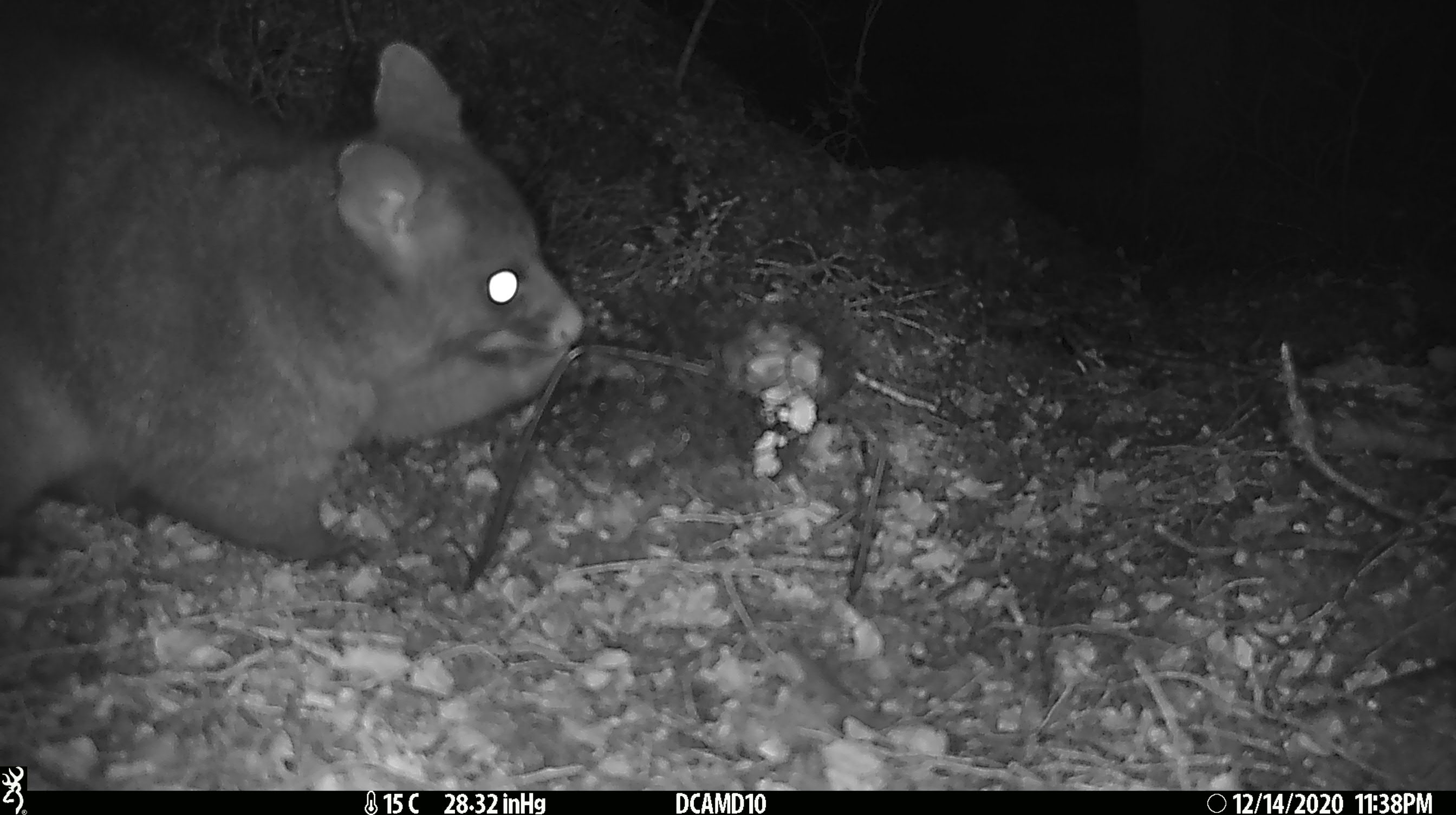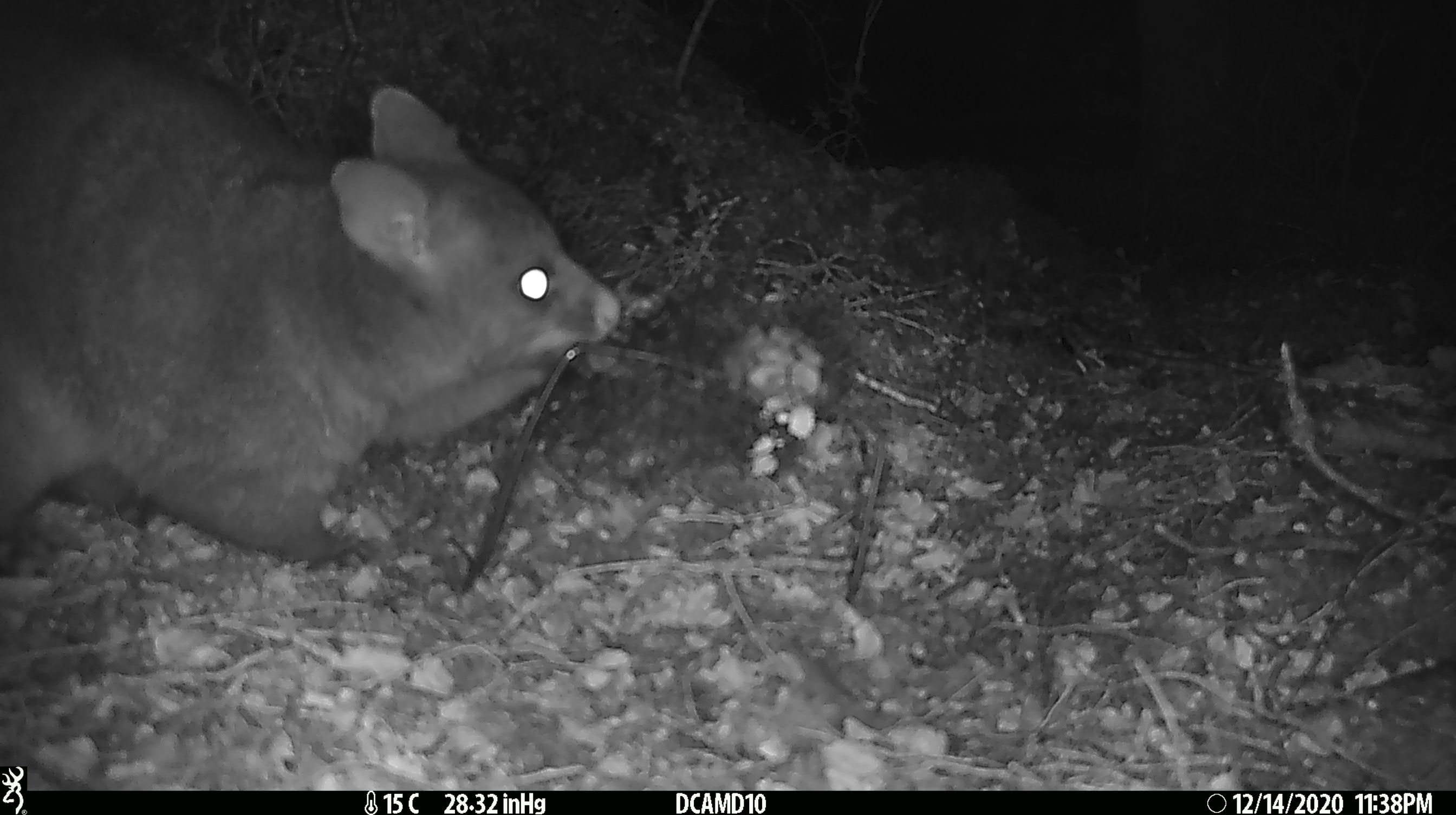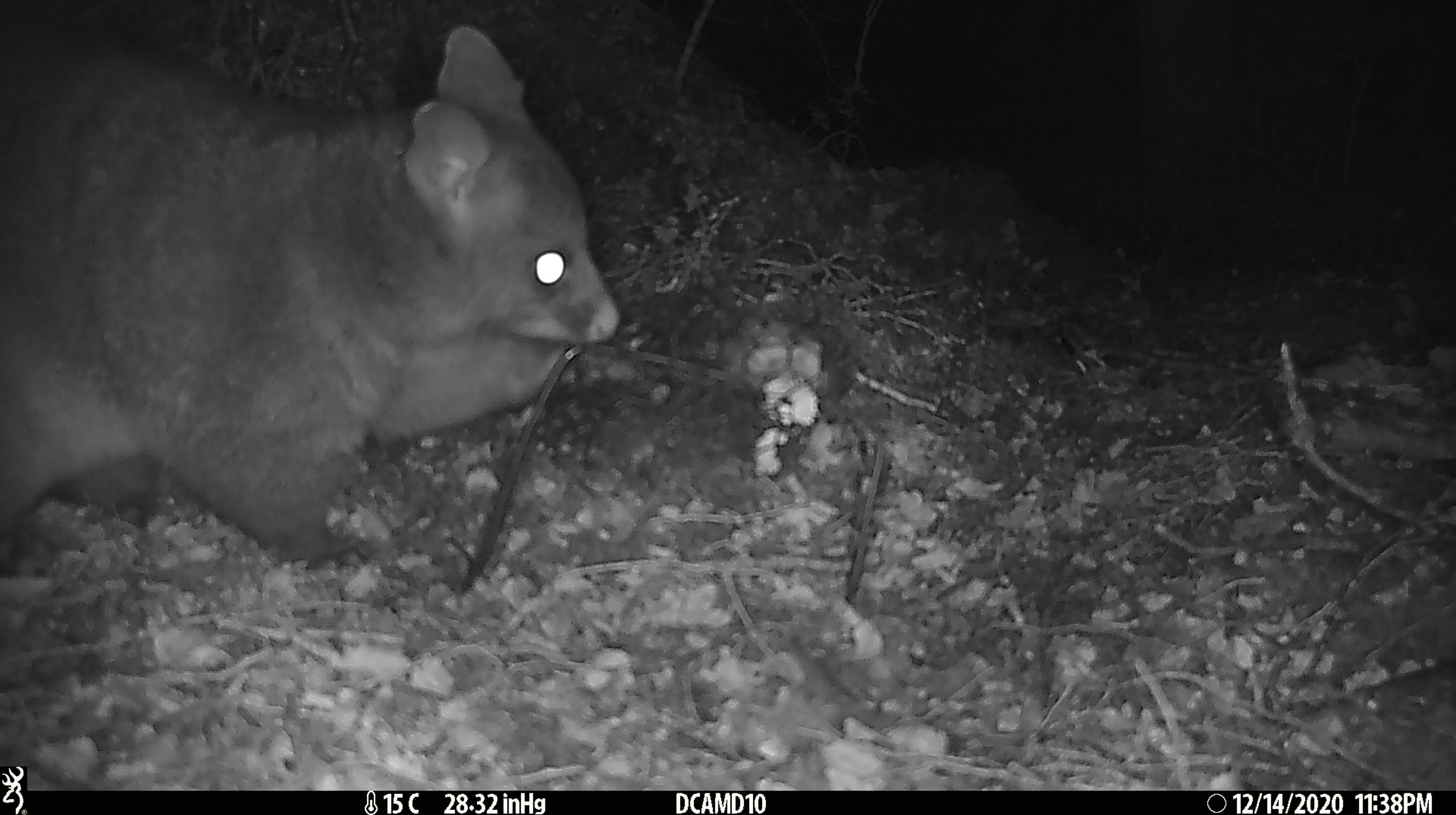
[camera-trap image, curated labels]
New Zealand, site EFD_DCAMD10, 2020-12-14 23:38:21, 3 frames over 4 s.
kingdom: Animalia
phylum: Chordata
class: Mammalia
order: Diprotodontia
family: Phalangeridae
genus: Trichosurus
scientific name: Trichosurus vulpecula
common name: common brushtail possum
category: possum